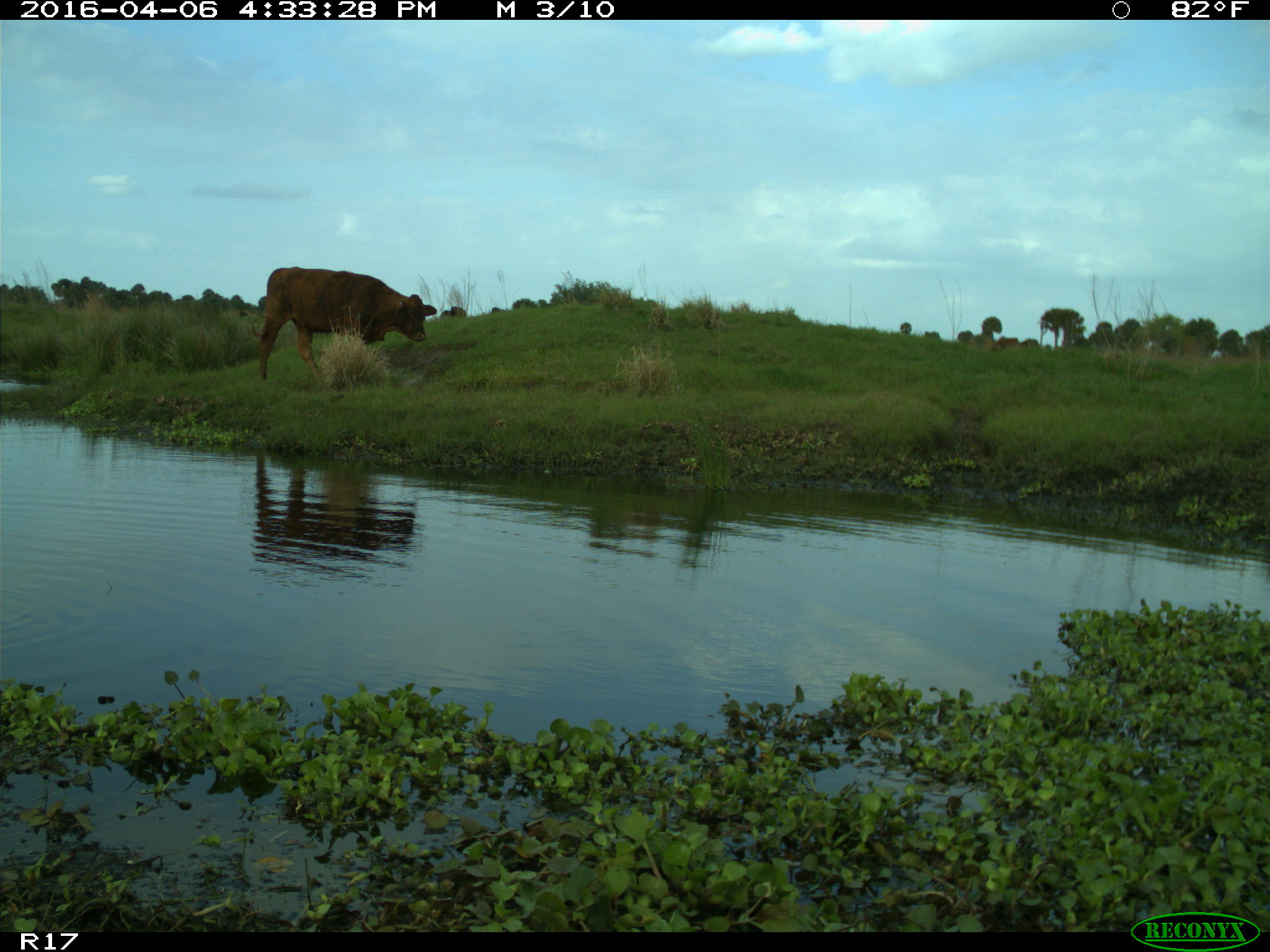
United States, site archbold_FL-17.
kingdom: Animalia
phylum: Chordata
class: Mammalia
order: Artiodactyla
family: Bovidae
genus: Bos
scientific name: Bos taurus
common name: domestic cow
Bos taurus (domestic cow).